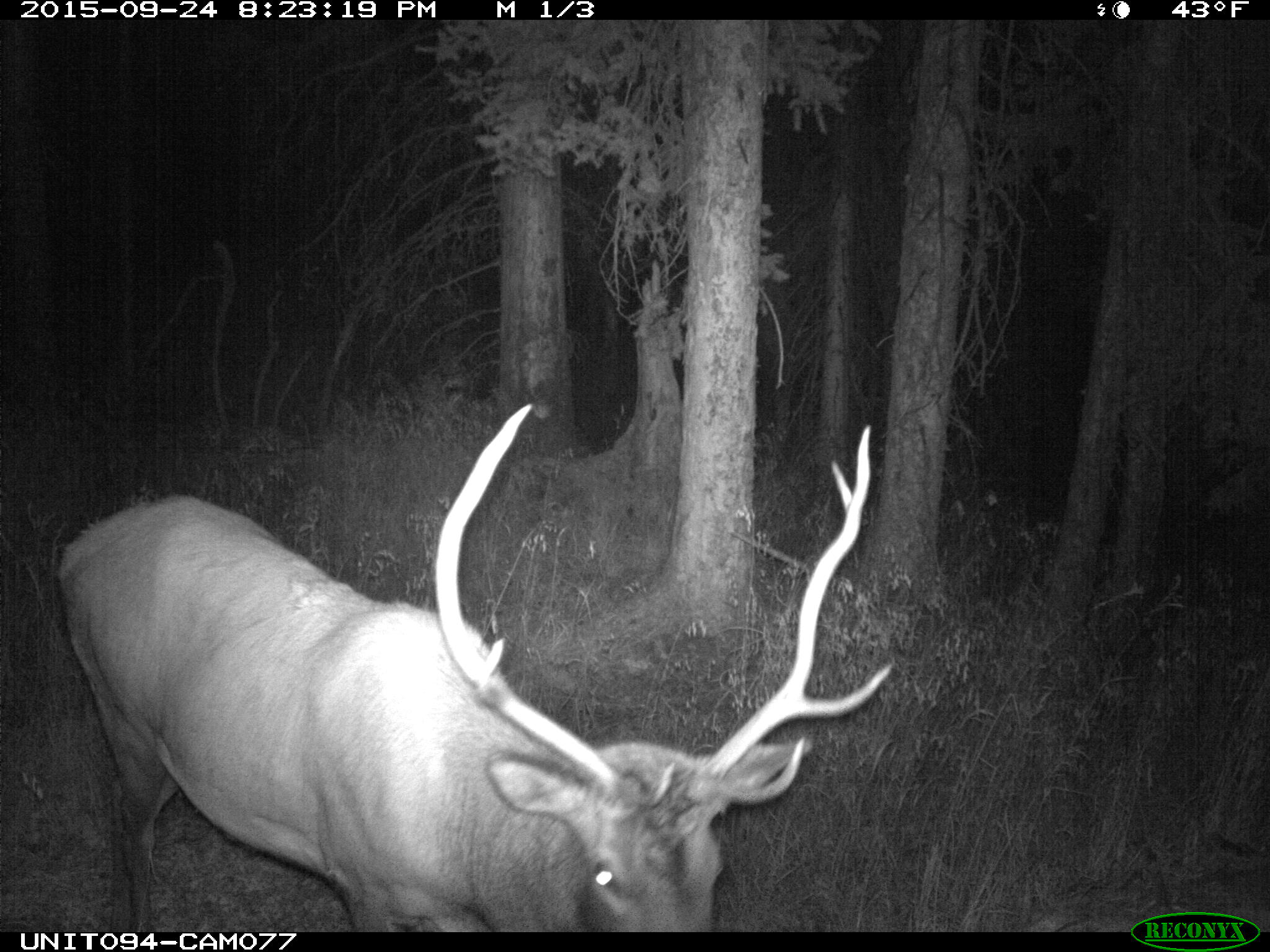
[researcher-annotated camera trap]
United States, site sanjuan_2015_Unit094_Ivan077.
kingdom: Animalia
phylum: Chordata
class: Mammalia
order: Artiodactyla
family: Cervidae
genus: Cervus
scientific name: Cervus elaphus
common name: red deer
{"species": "Cervus elaphus (red deer)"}